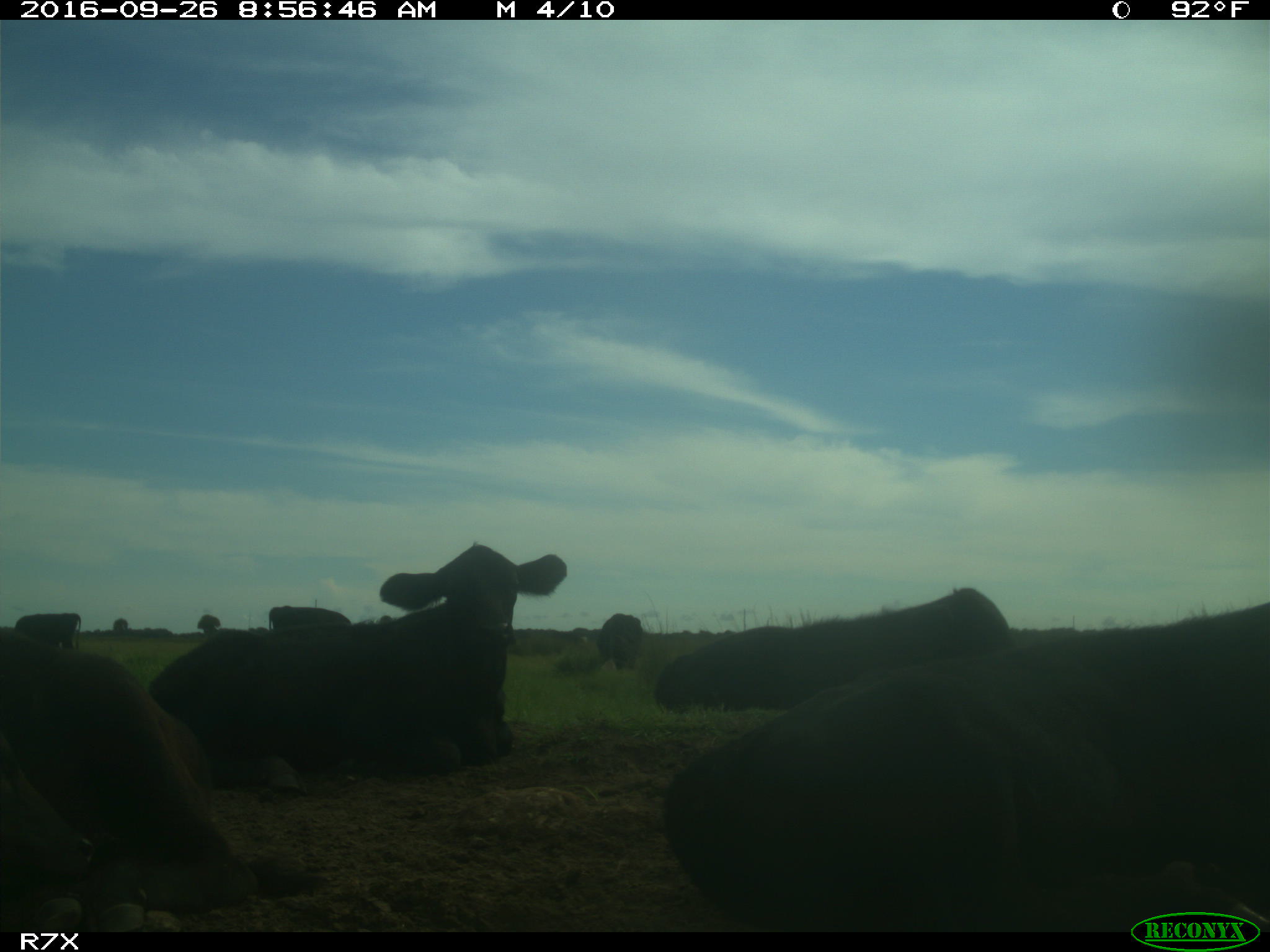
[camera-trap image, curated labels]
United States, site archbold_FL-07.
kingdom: Animalia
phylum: Chordata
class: Mammalia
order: Artiodactyla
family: Bovidae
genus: Bos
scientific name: Bos taurus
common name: domestic cow